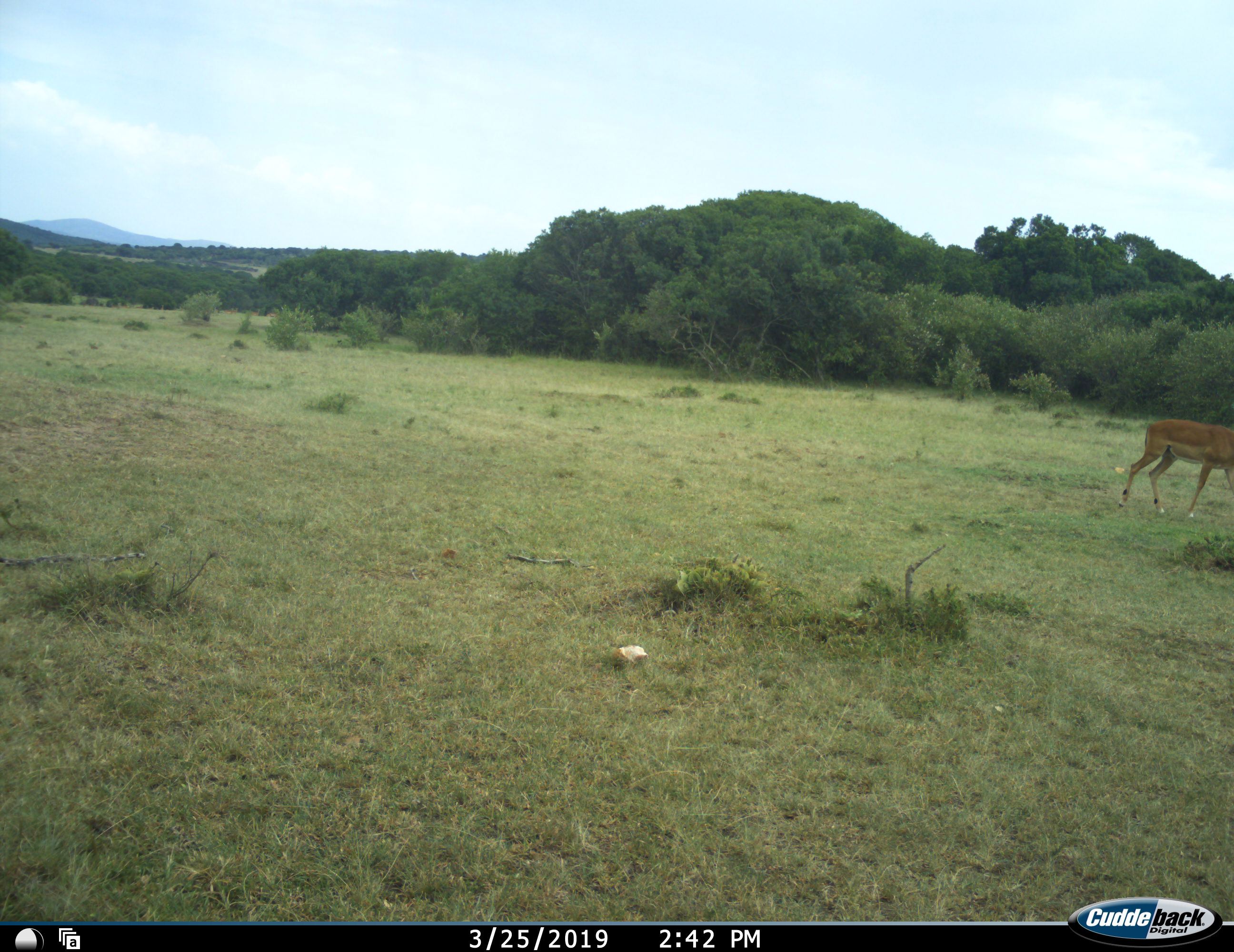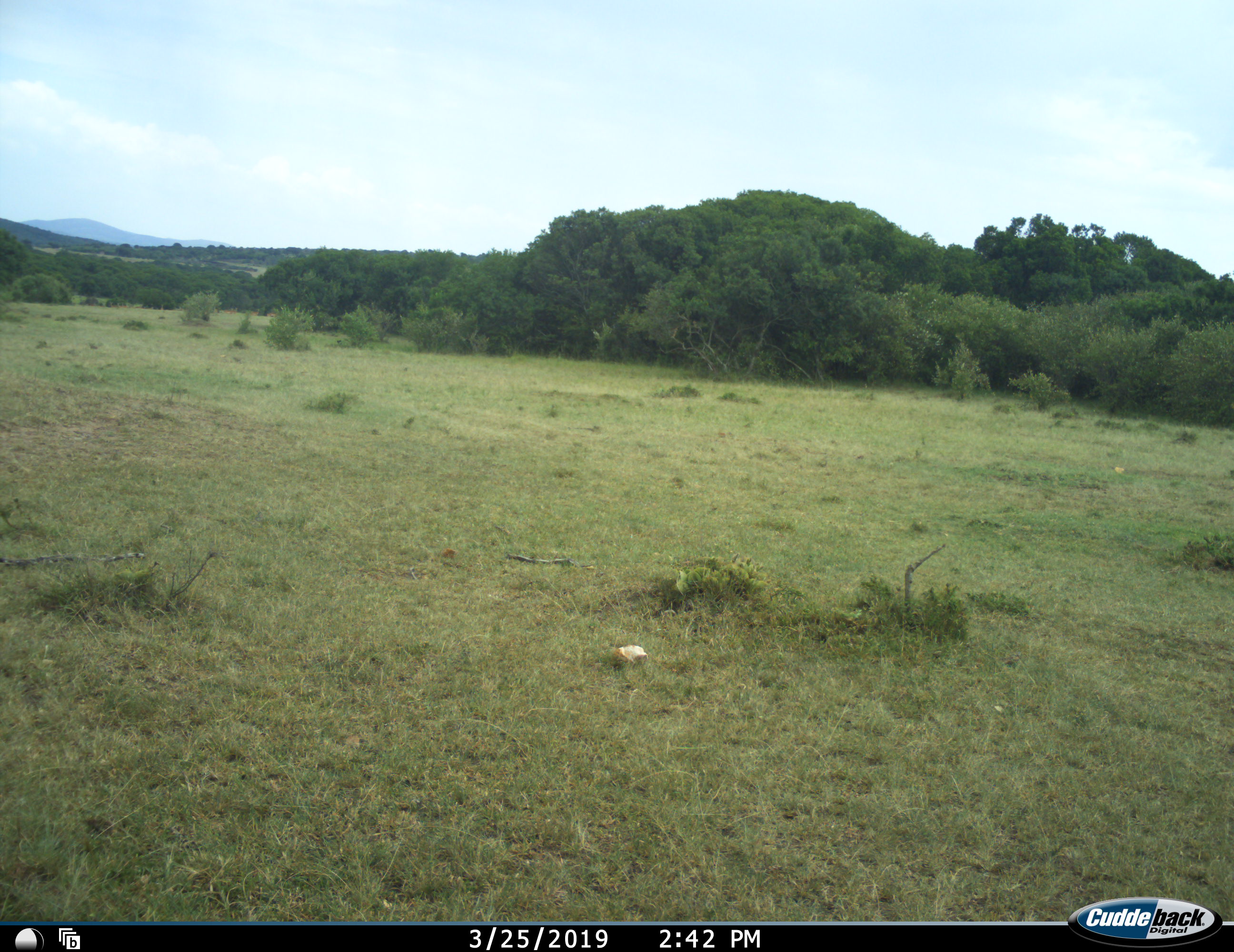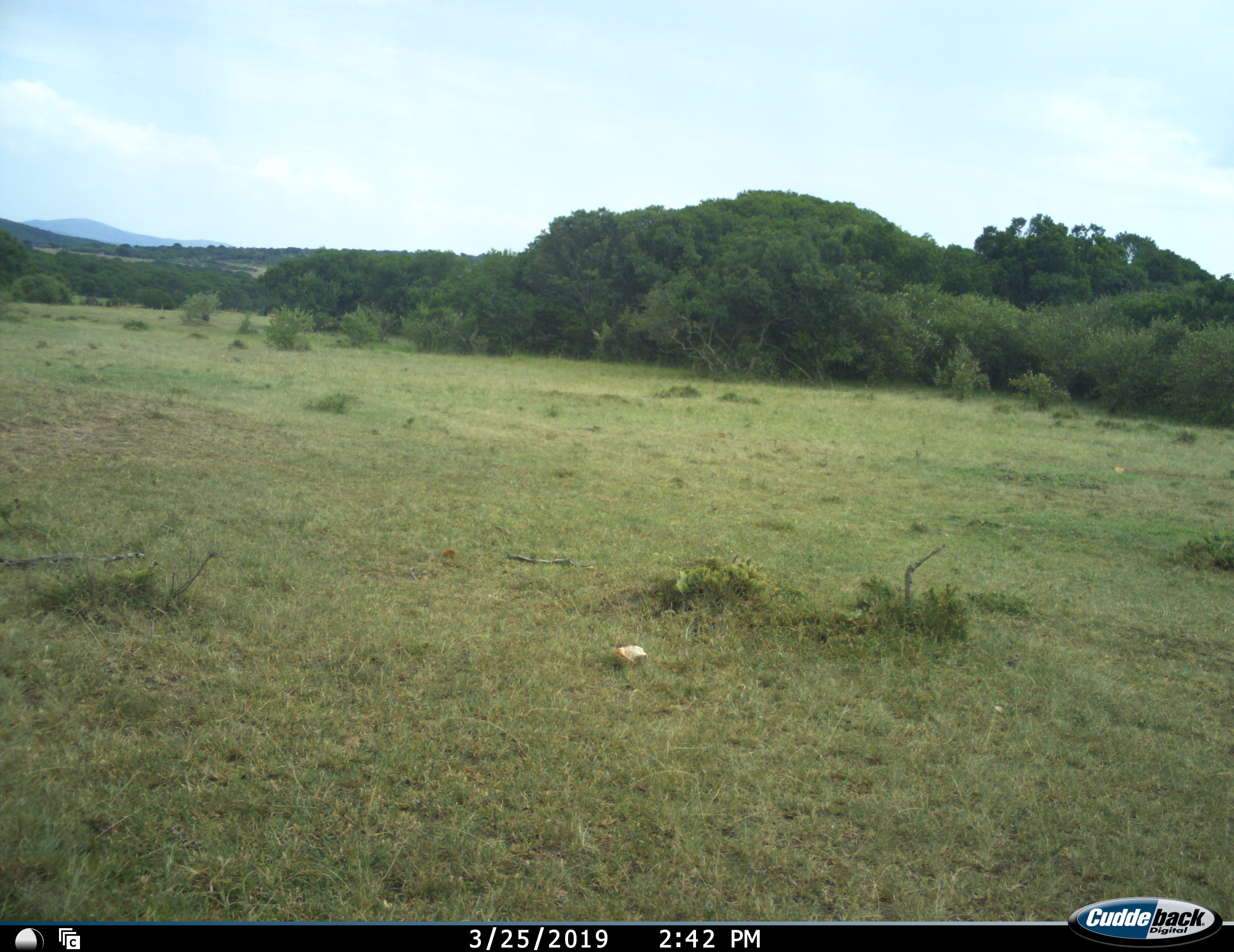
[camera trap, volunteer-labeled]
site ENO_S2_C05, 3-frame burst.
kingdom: Animalia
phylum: Chordata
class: Mammalia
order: Artiodactyla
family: Bovidae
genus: Aepyceros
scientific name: Aepyceros melampus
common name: impala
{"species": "impala (Aepyceros melampus)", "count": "1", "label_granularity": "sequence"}